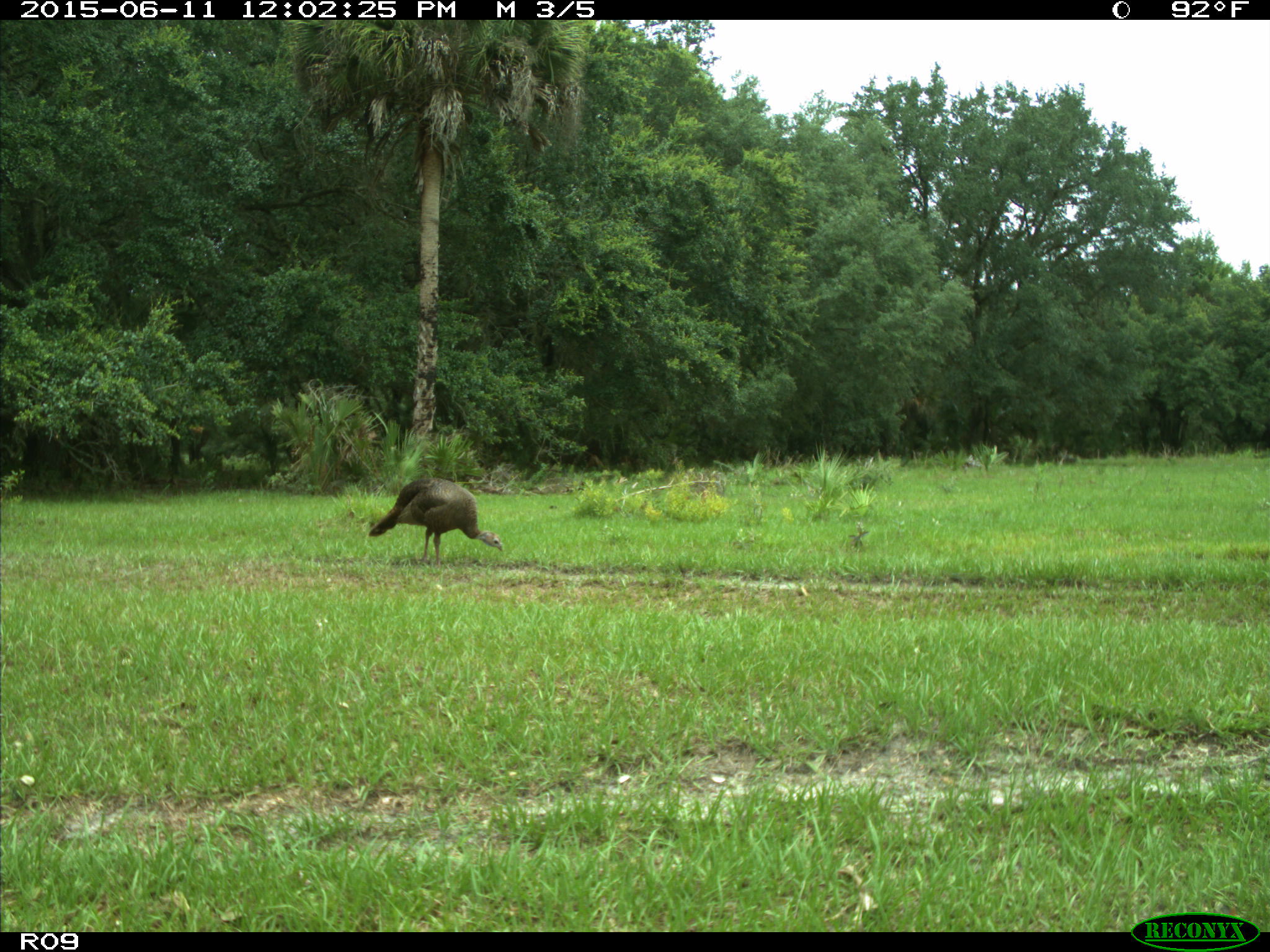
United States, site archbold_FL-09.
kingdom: Animalia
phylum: Chordata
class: Aves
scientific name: Aves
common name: birds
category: unidentified bird